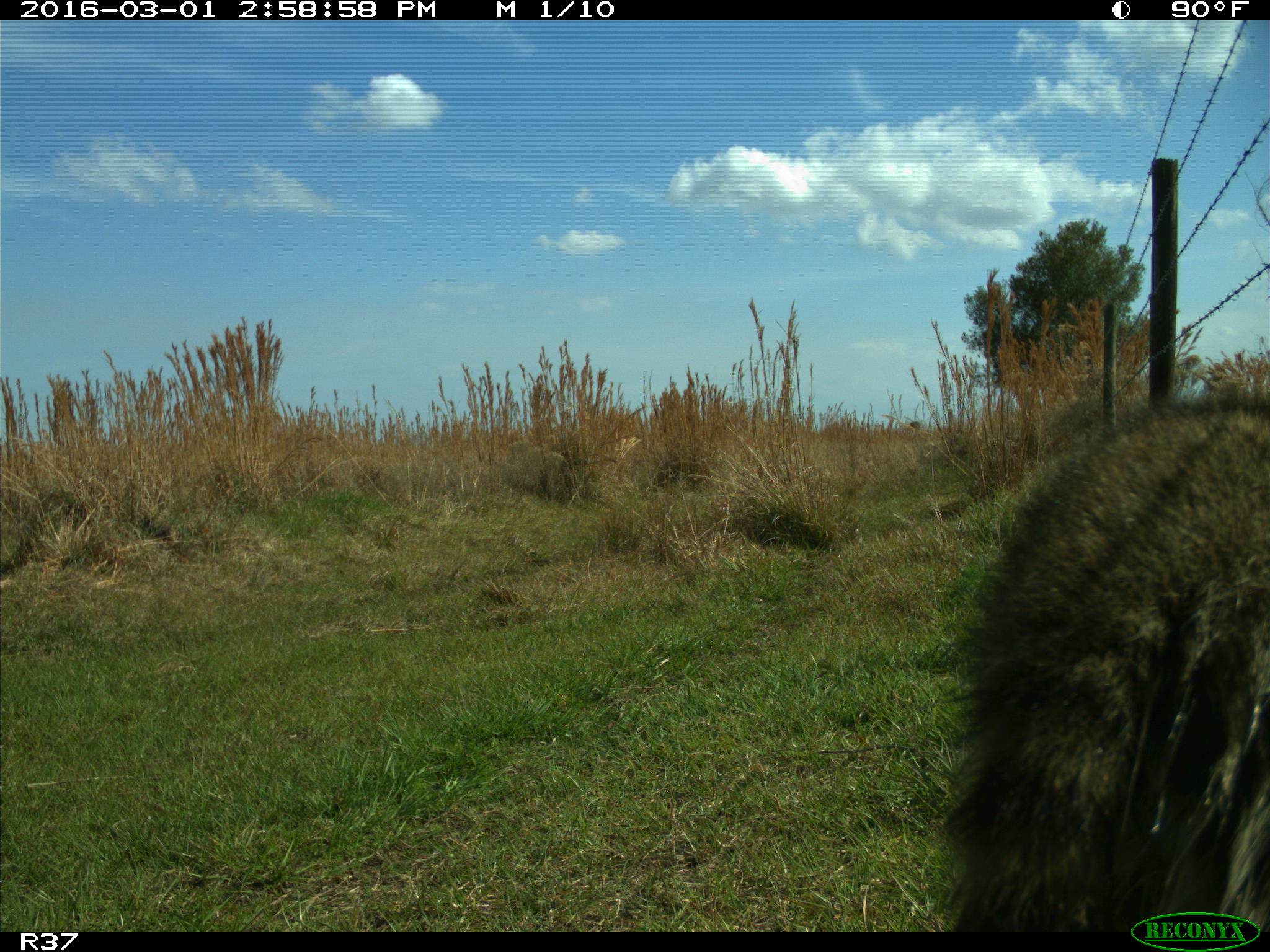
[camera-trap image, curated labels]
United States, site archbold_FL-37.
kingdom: Animalia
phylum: Chordata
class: Mammalia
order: Carnivora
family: Procyonidae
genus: Procyon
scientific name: Procyon lotor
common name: common raccoon